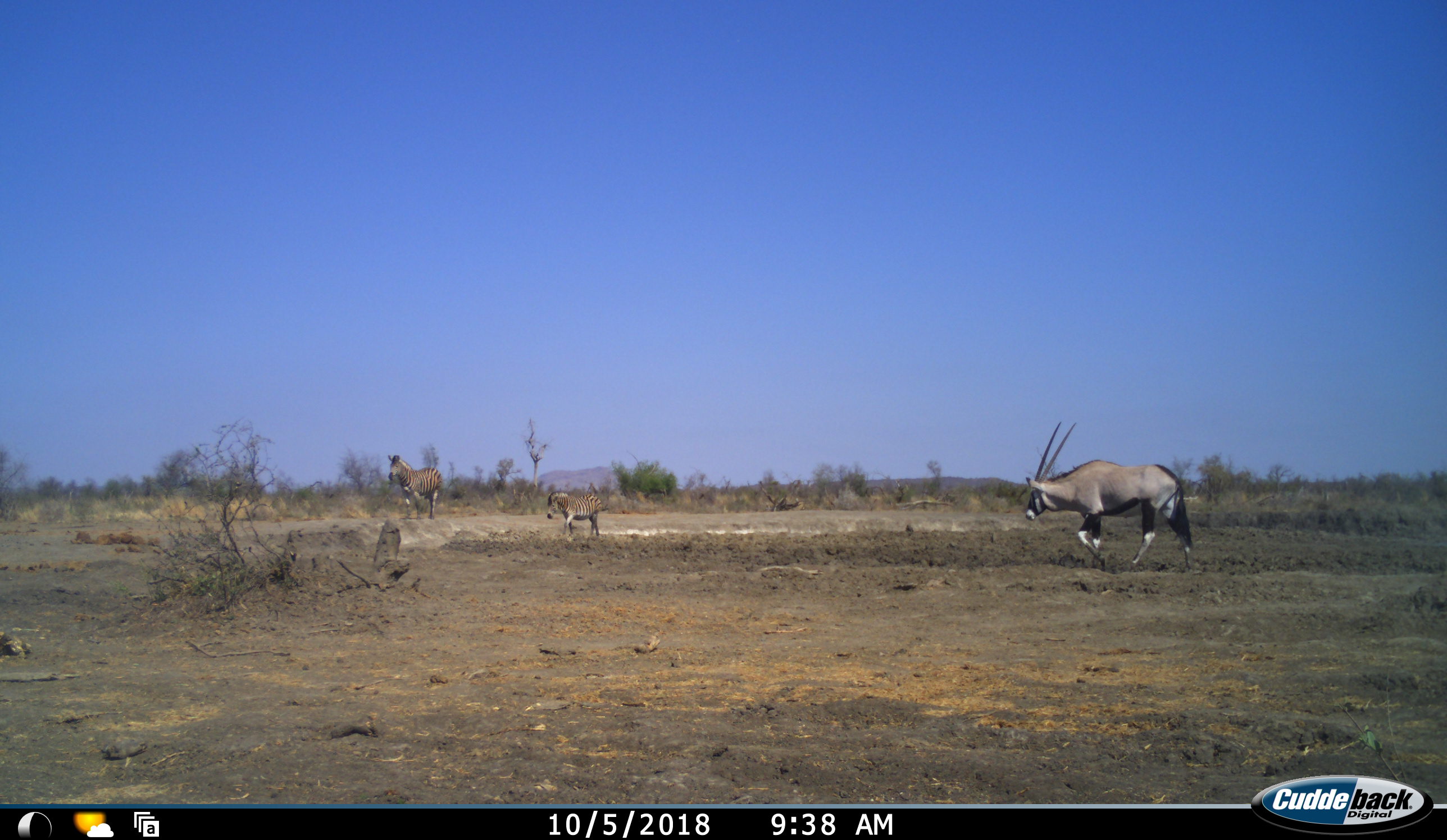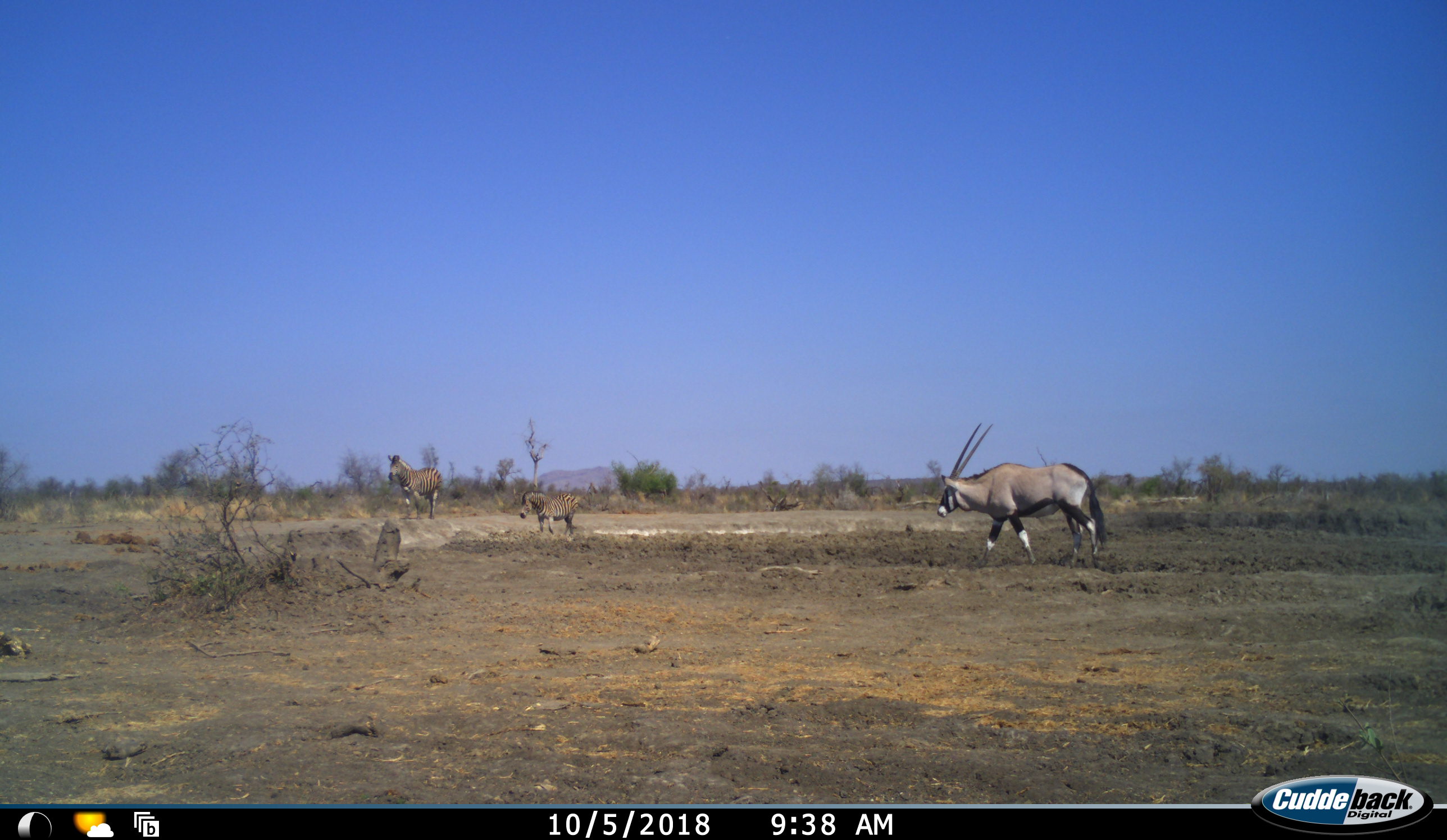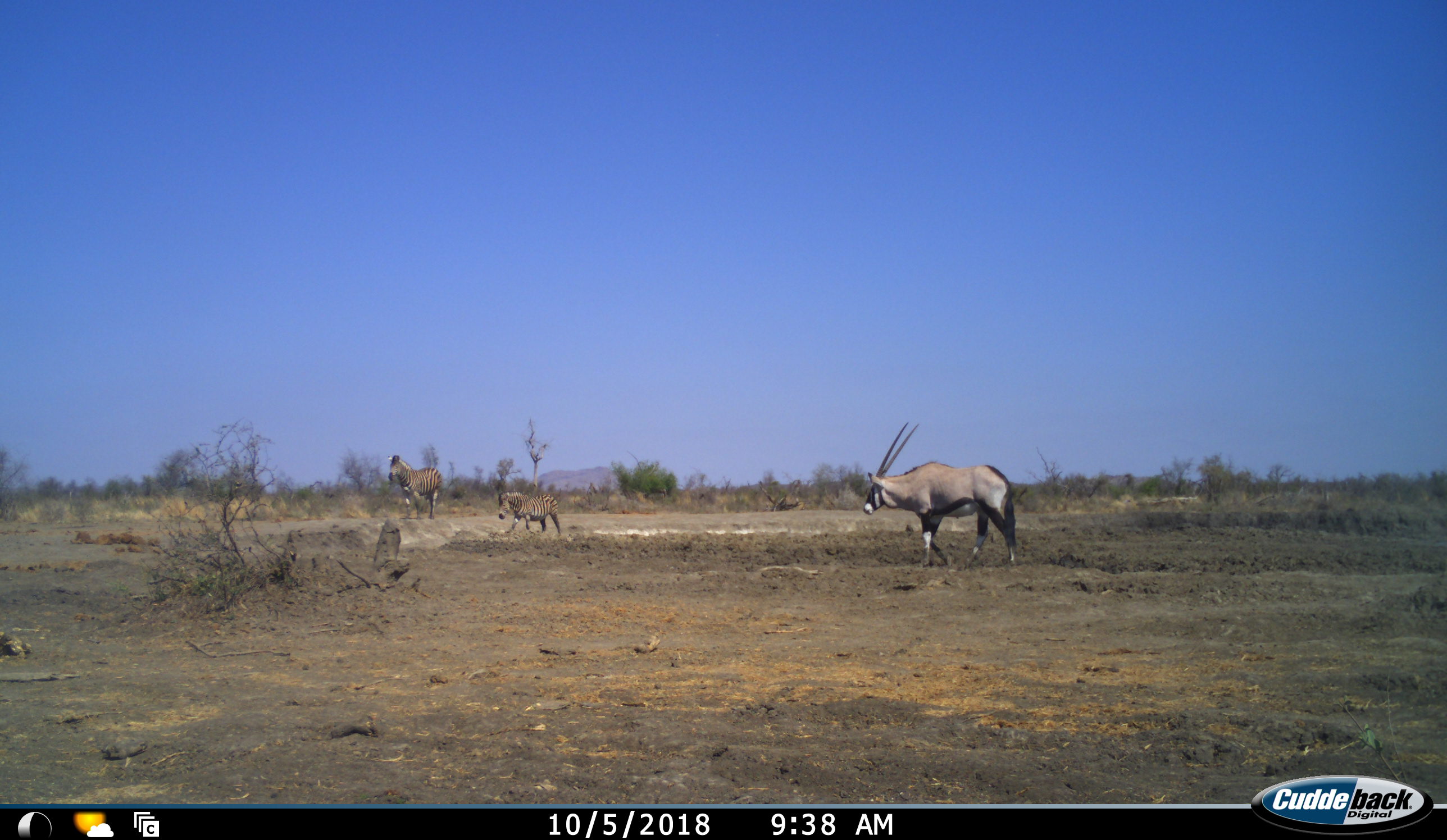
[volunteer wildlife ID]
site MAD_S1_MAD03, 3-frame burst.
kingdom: Animalia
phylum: Chordata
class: Mammalia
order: Artiodactyla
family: Bovidae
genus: Oryx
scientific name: Oryx gazella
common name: gemsbok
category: oryx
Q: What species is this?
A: Oryx (gemsbok) (Oryx gazella).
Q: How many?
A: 1.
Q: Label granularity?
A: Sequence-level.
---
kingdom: Animalia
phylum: Chordata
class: Mammalia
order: Perissodactyla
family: Equidae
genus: Equus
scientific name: Equus quagga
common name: plains zebra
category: zebraplains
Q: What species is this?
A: Zebraplains (plains zebra) (Equus quagga).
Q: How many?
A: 2.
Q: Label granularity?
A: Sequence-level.